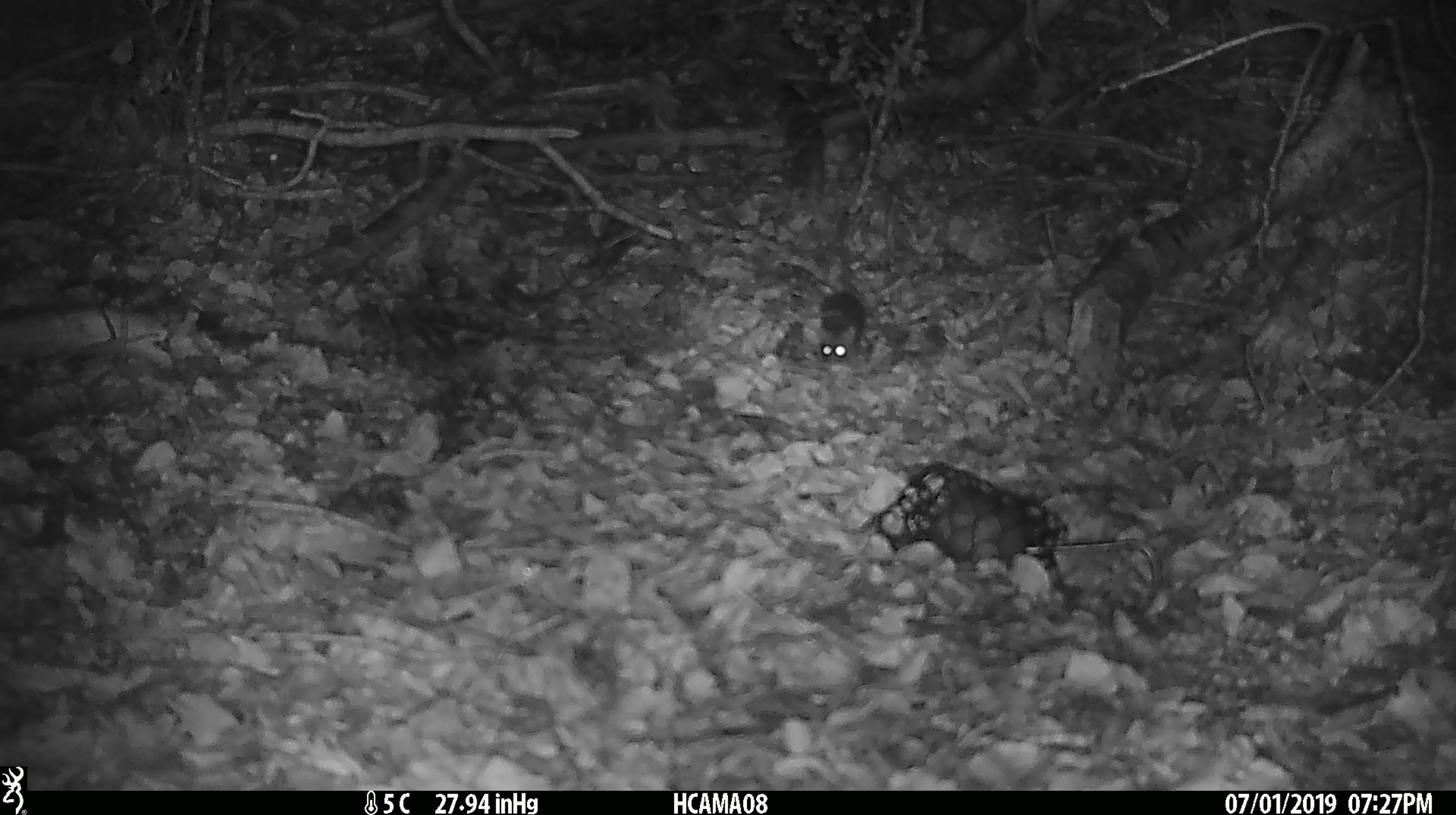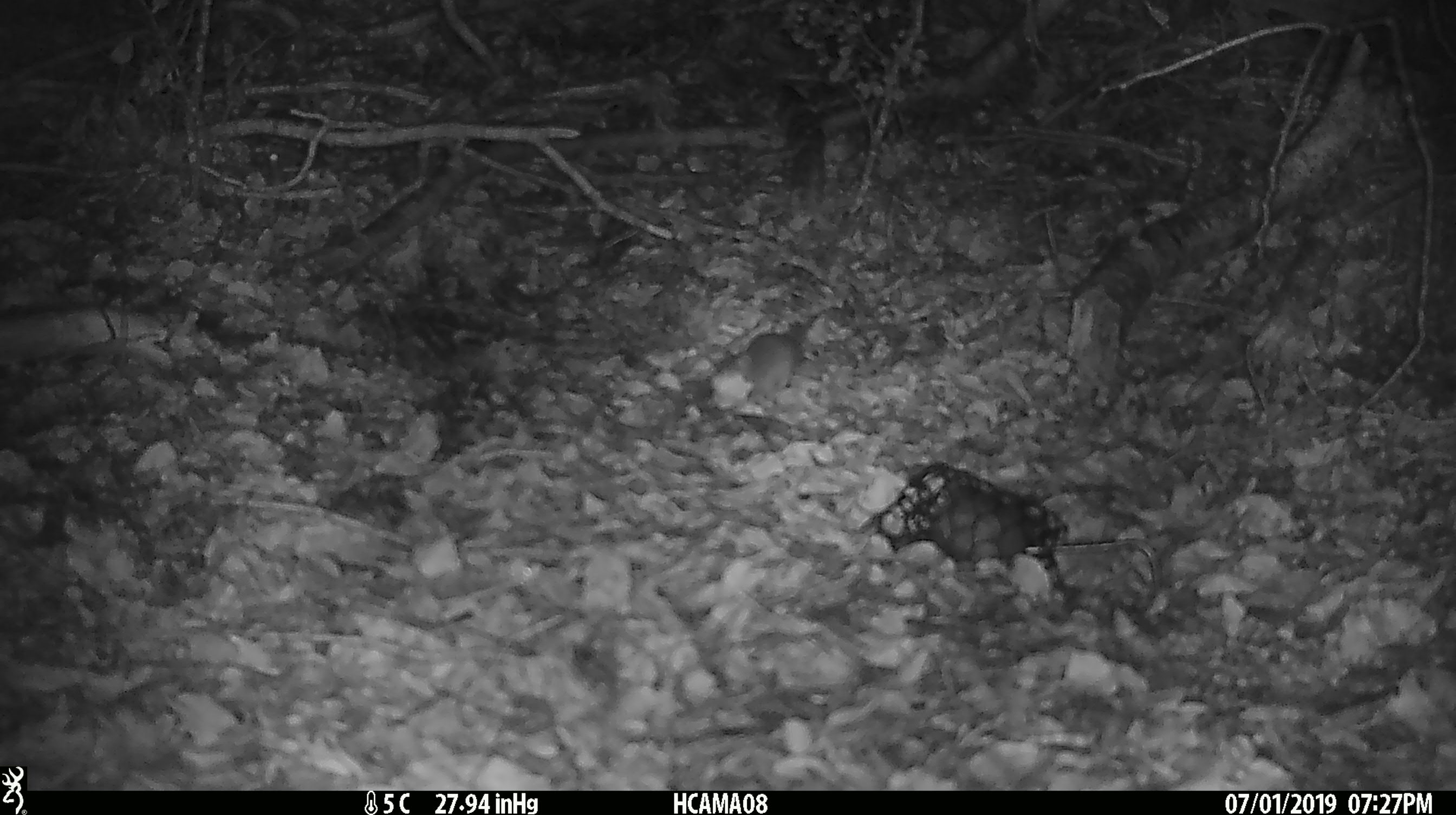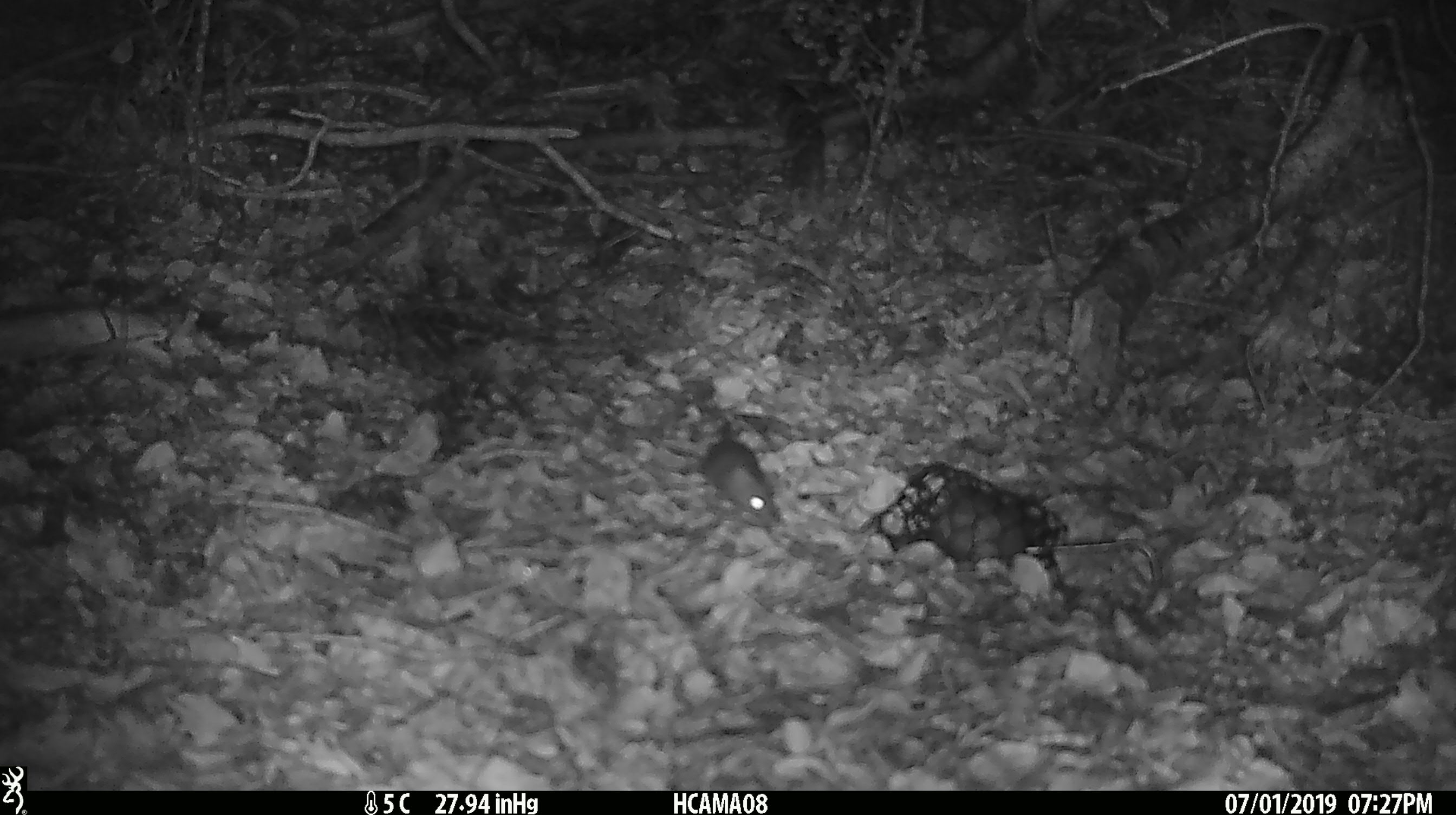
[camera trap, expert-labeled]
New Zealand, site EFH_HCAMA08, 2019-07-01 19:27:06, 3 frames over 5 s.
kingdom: Animalia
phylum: Chordata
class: Mammalia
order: Rodentia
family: Muridae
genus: Mus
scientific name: Mus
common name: mouse